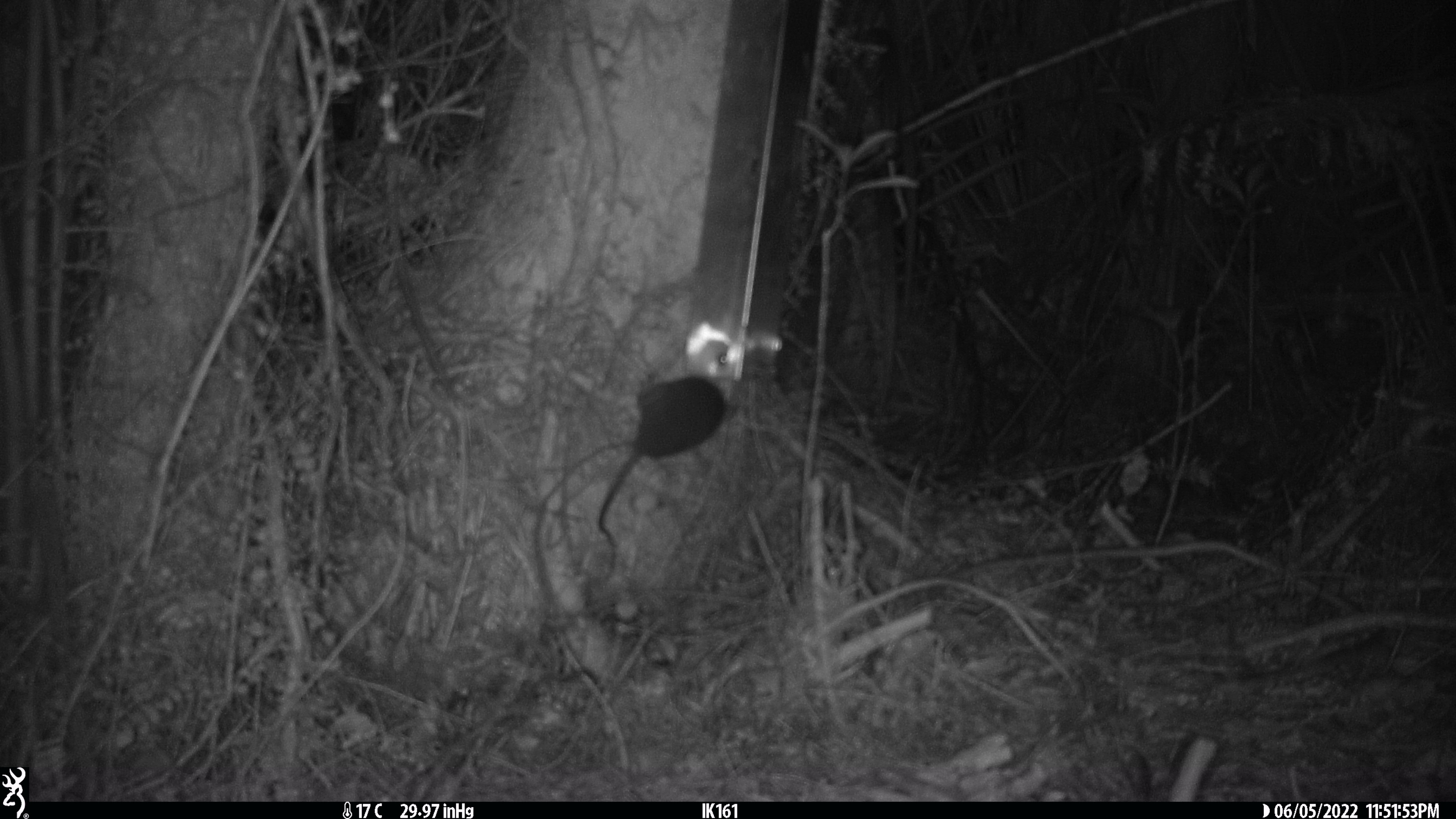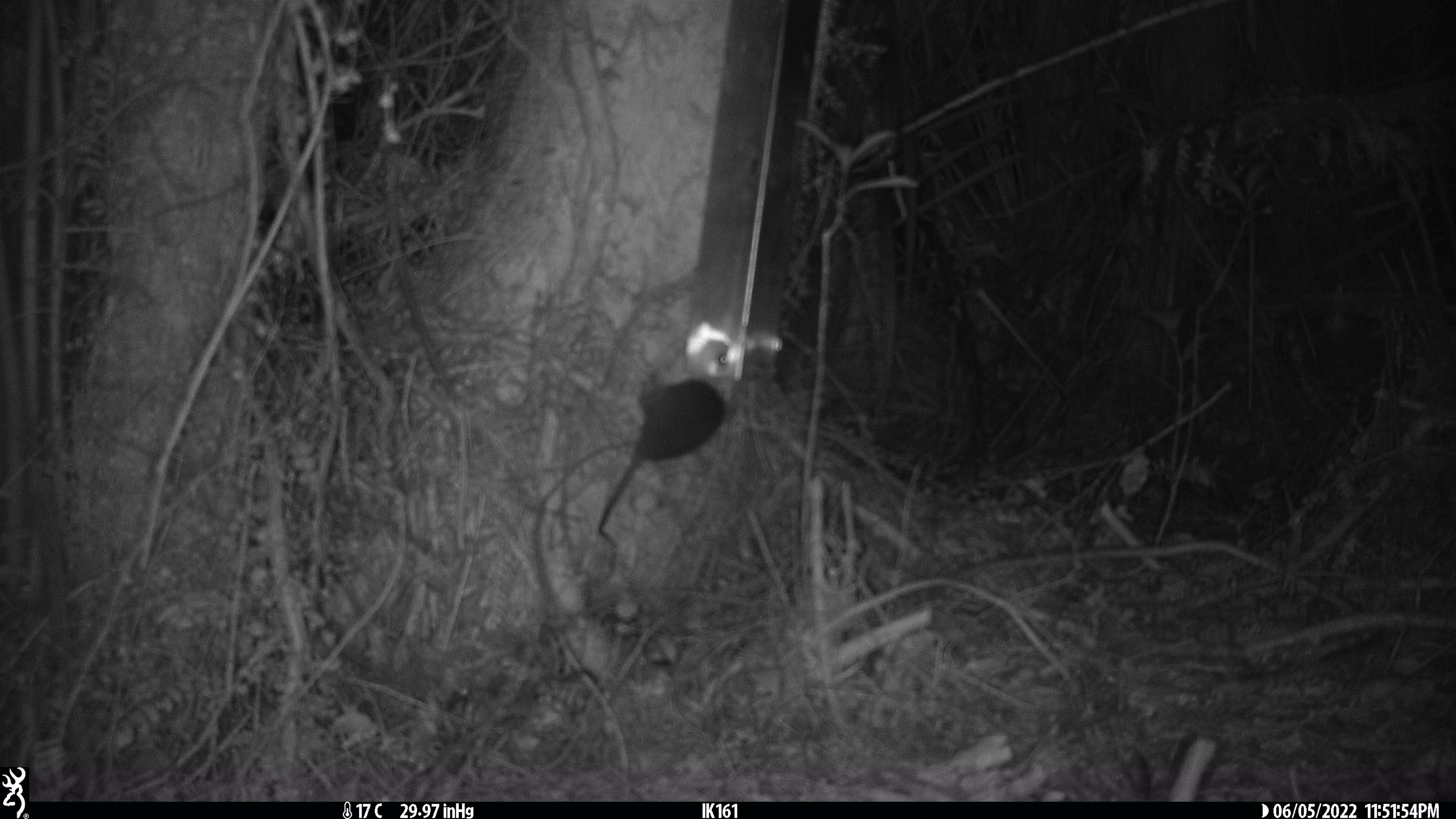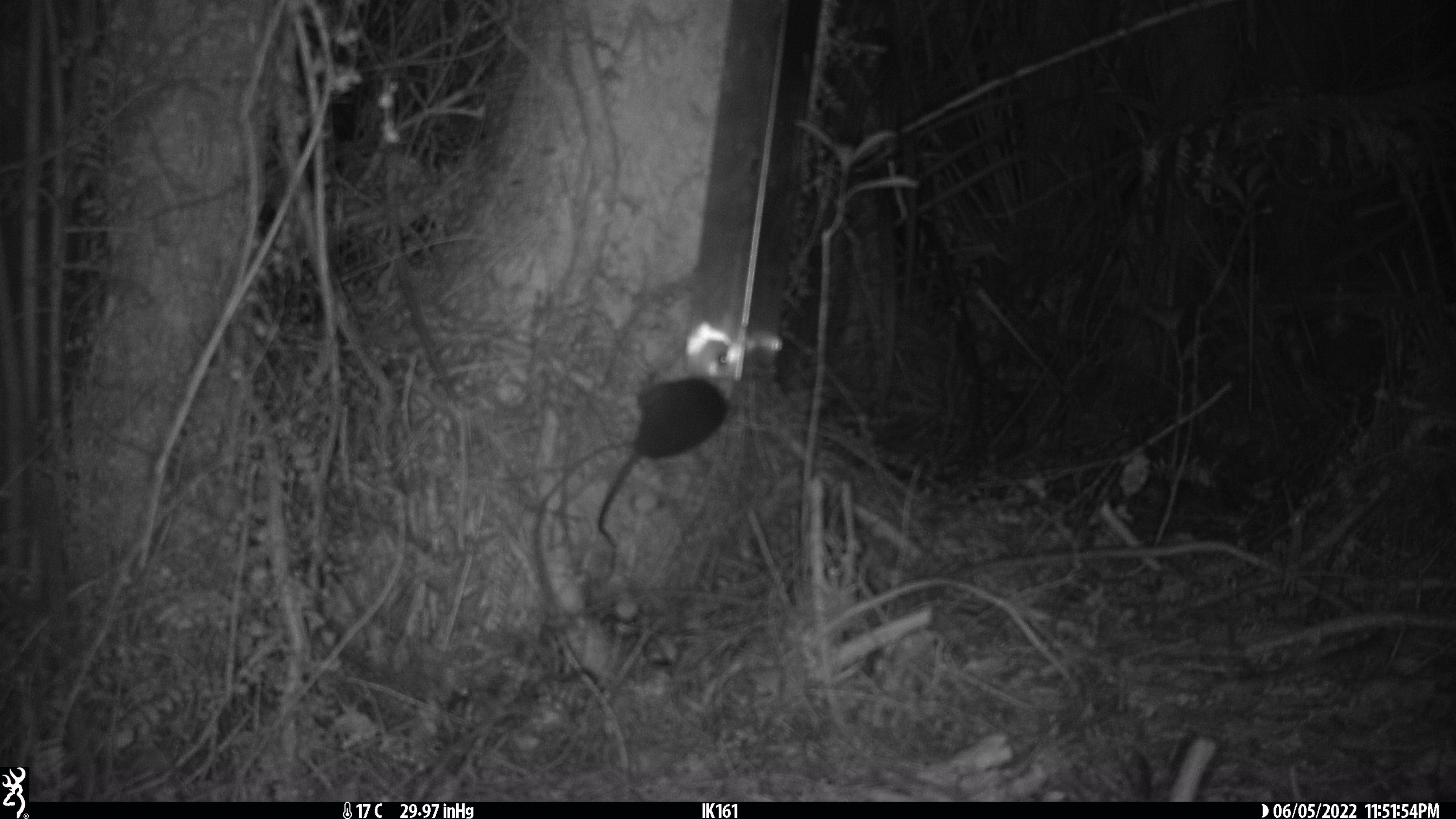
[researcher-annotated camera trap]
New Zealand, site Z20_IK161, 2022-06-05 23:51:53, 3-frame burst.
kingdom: Animalia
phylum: Chordata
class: Mammalia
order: Rodentia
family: Muridae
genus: Rattus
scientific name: Rattus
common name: rat